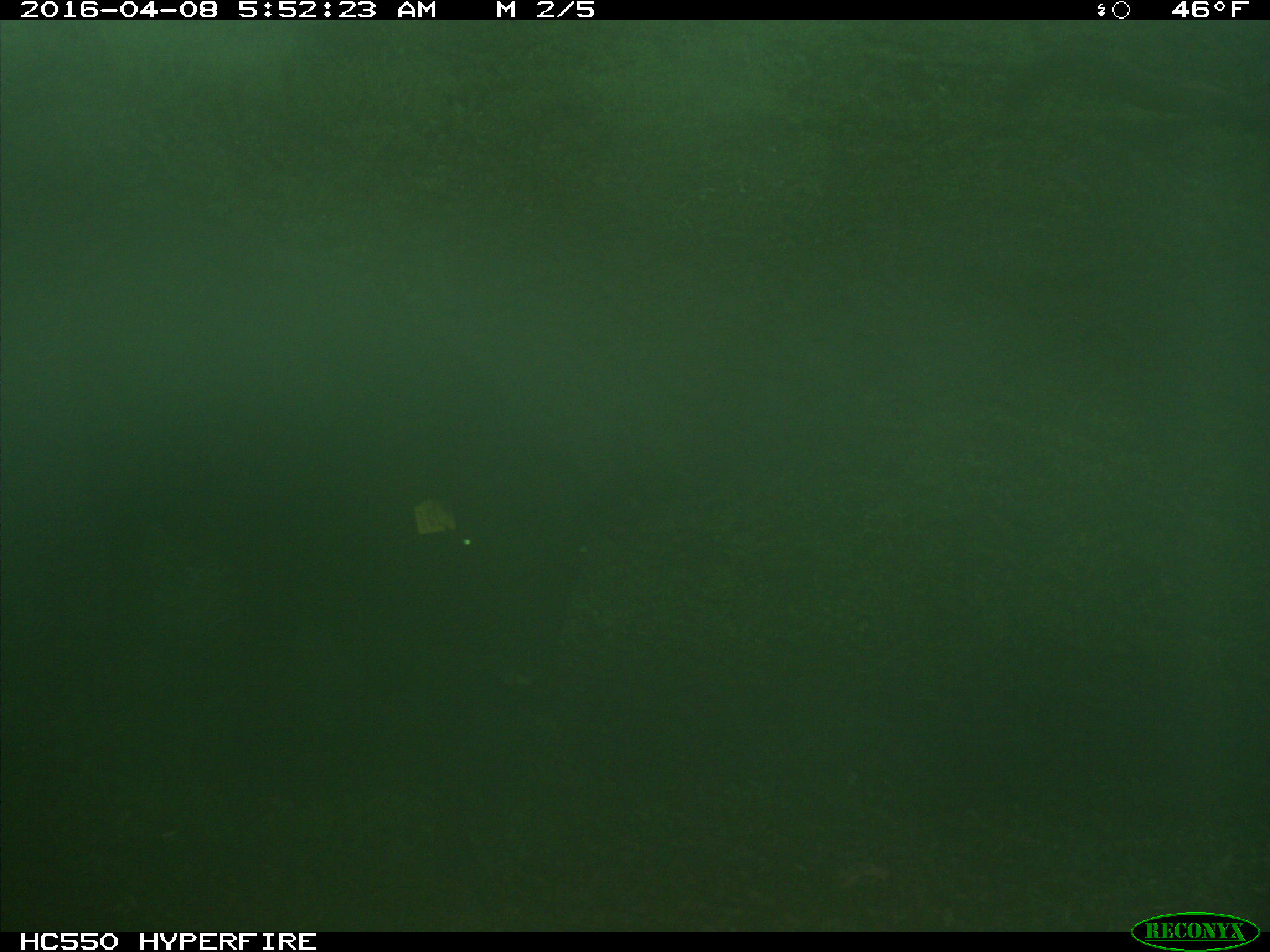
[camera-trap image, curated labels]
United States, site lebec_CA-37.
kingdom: Animalia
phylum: Chordata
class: Mammalia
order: Artiodactyla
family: Bovidae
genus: Bos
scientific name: Bos taurus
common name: domestic cow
Bos taurus (domestic cow).